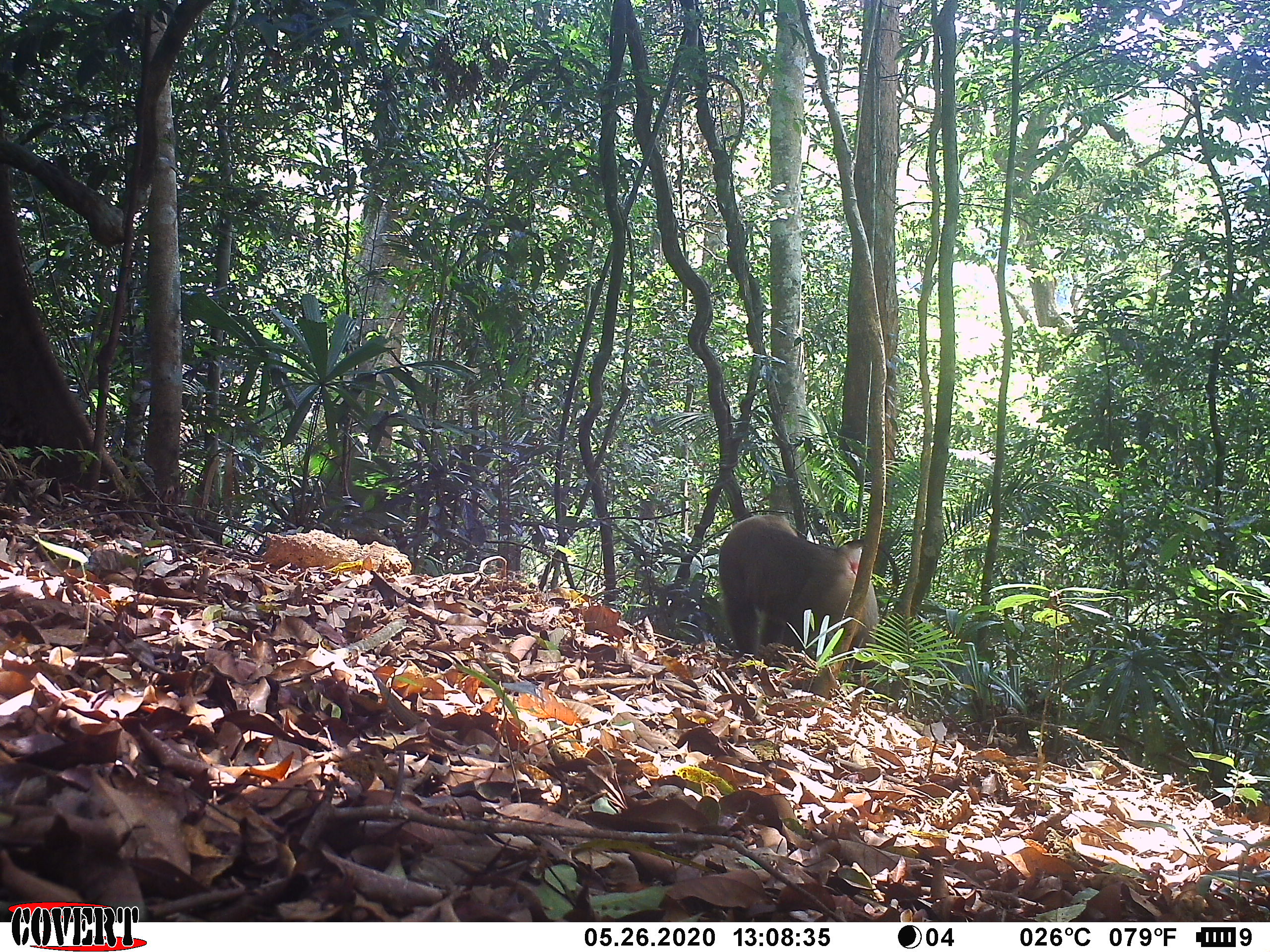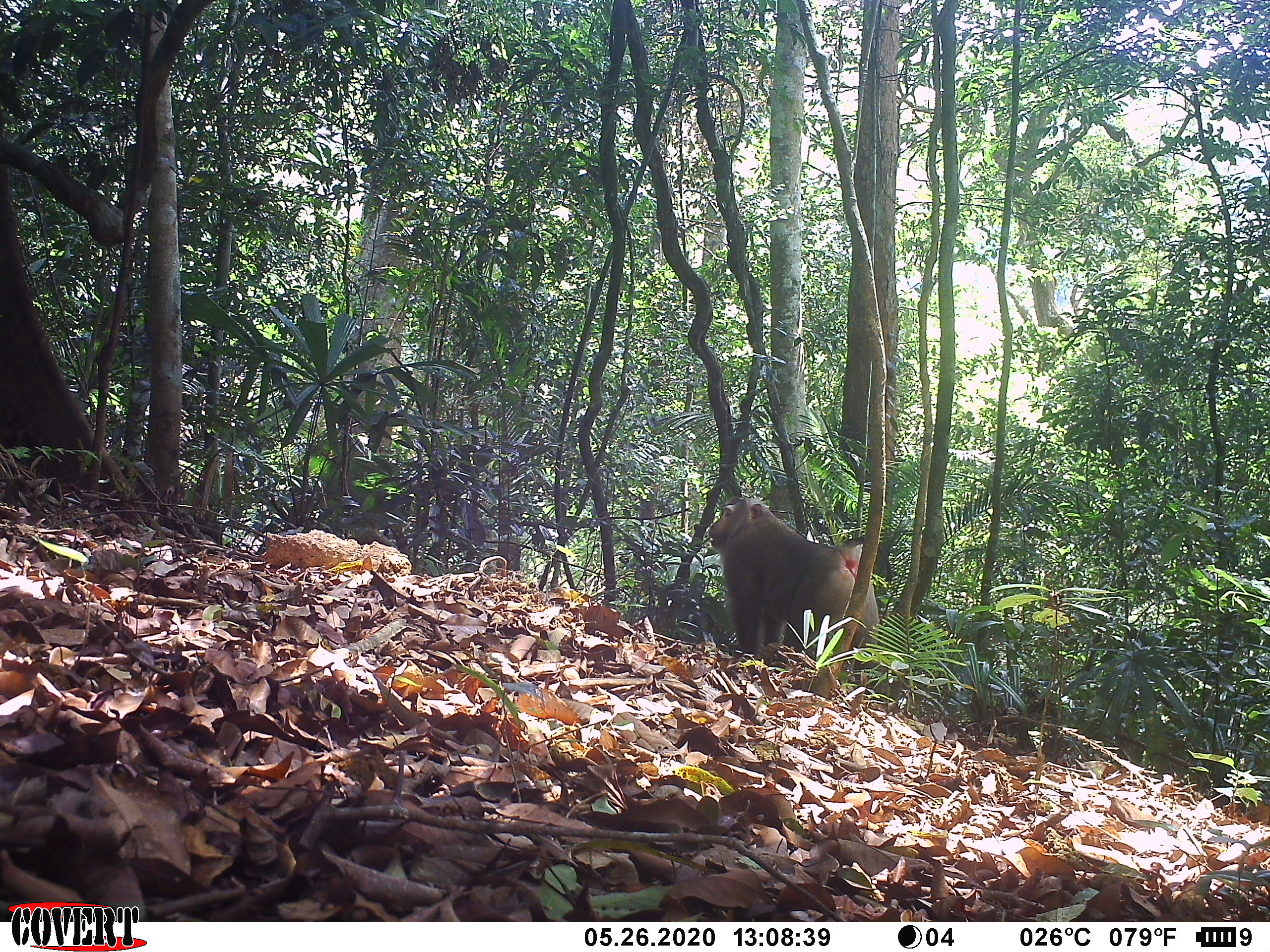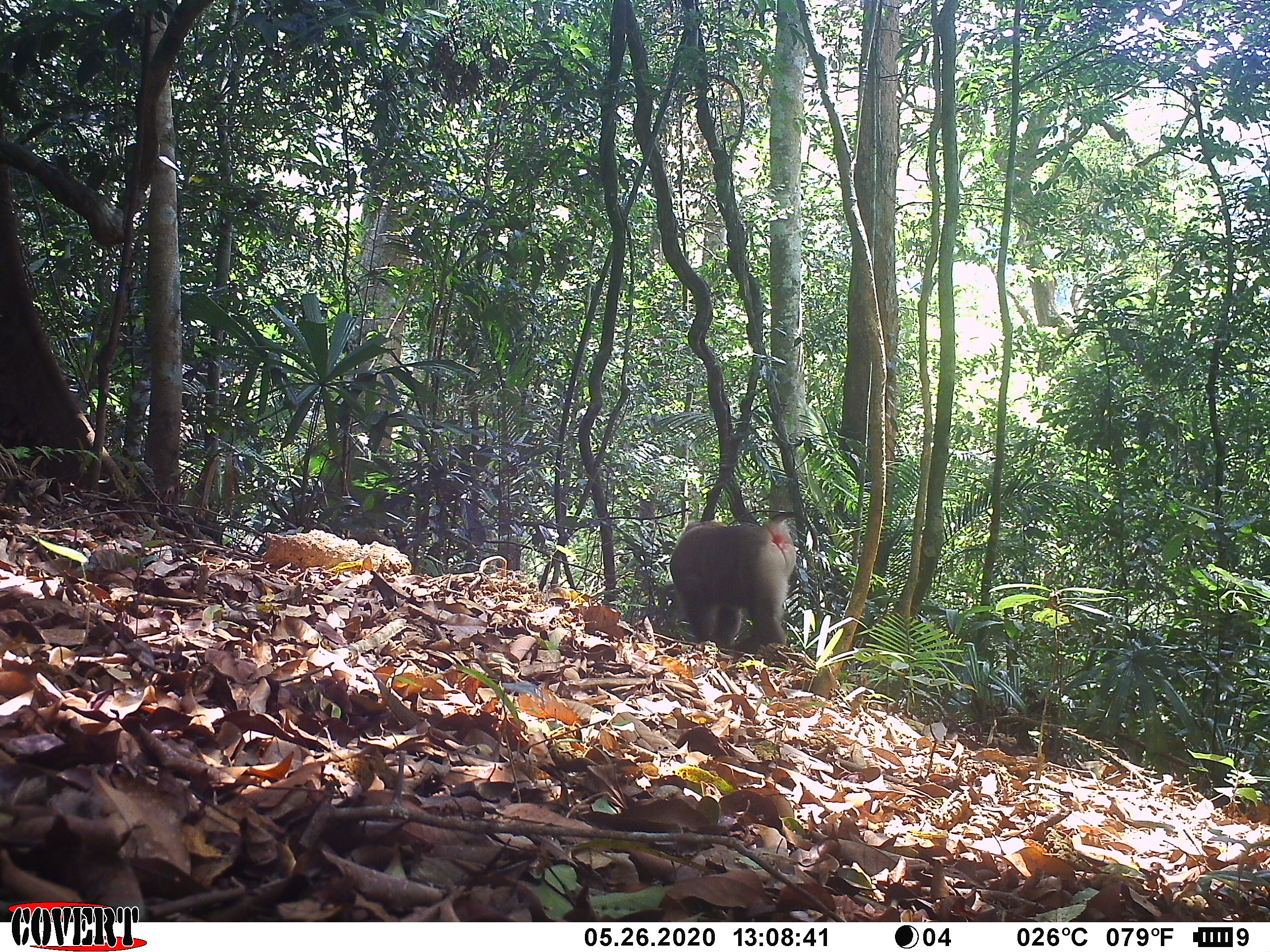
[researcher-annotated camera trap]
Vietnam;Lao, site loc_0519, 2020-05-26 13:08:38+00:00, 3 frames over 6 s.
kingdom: Animalia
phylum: Chordata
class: Mammalia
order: Primates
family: Cercopithecidae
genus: Macaca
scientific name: Macaca nemestrina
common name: pig-tailed macaque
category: pig tailed macaque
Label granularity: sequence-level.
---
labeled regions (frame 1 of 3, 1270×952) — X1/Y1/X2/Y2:
pig tailed macaque: 718/514/879/686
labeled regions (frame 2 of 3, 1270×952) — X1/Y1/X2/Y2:
pig tailed macaque: 707/496/890/694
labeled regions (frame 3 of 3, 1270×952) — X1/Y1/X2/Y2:
pig tailed macaque: 669/511/817/649